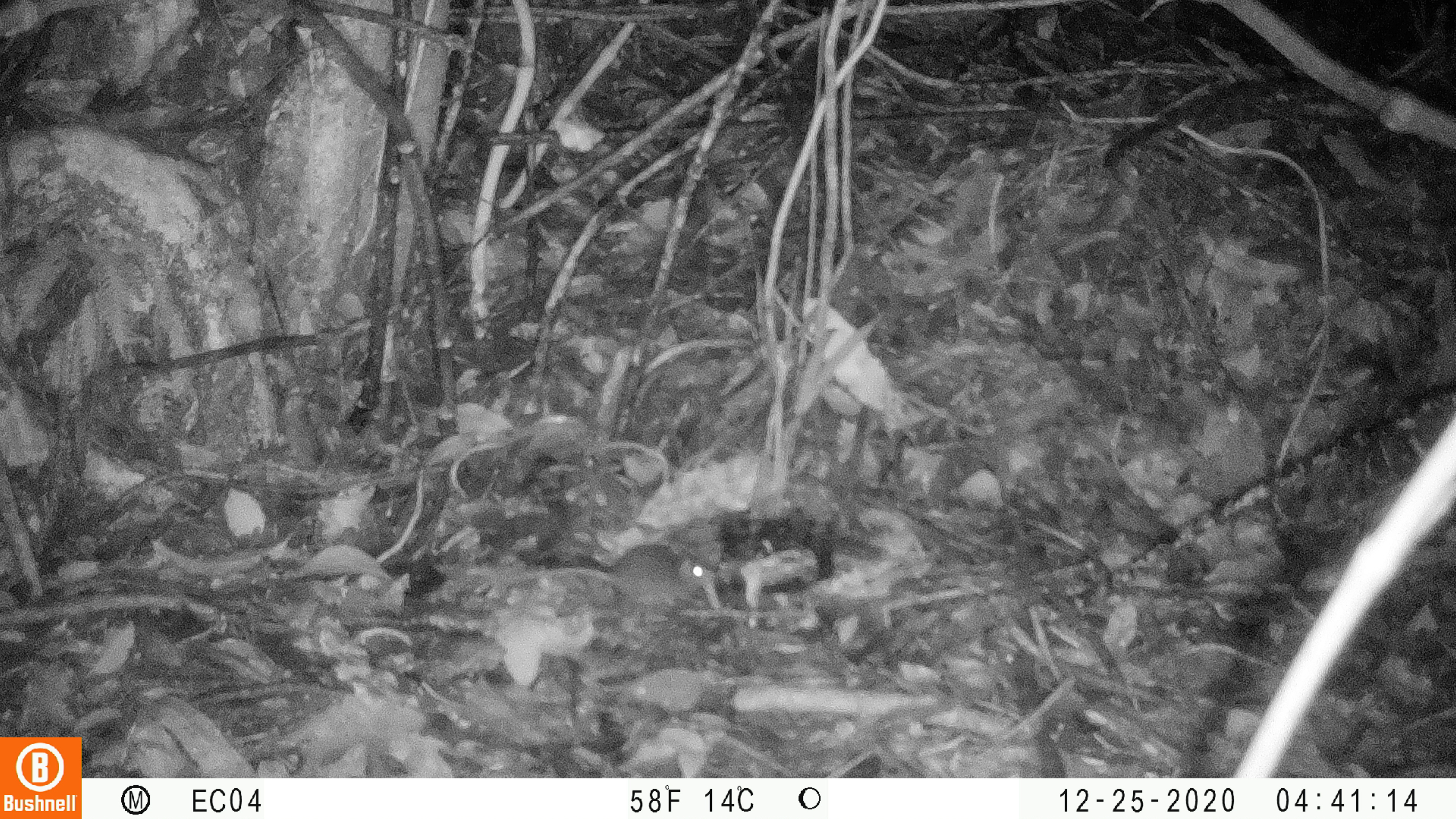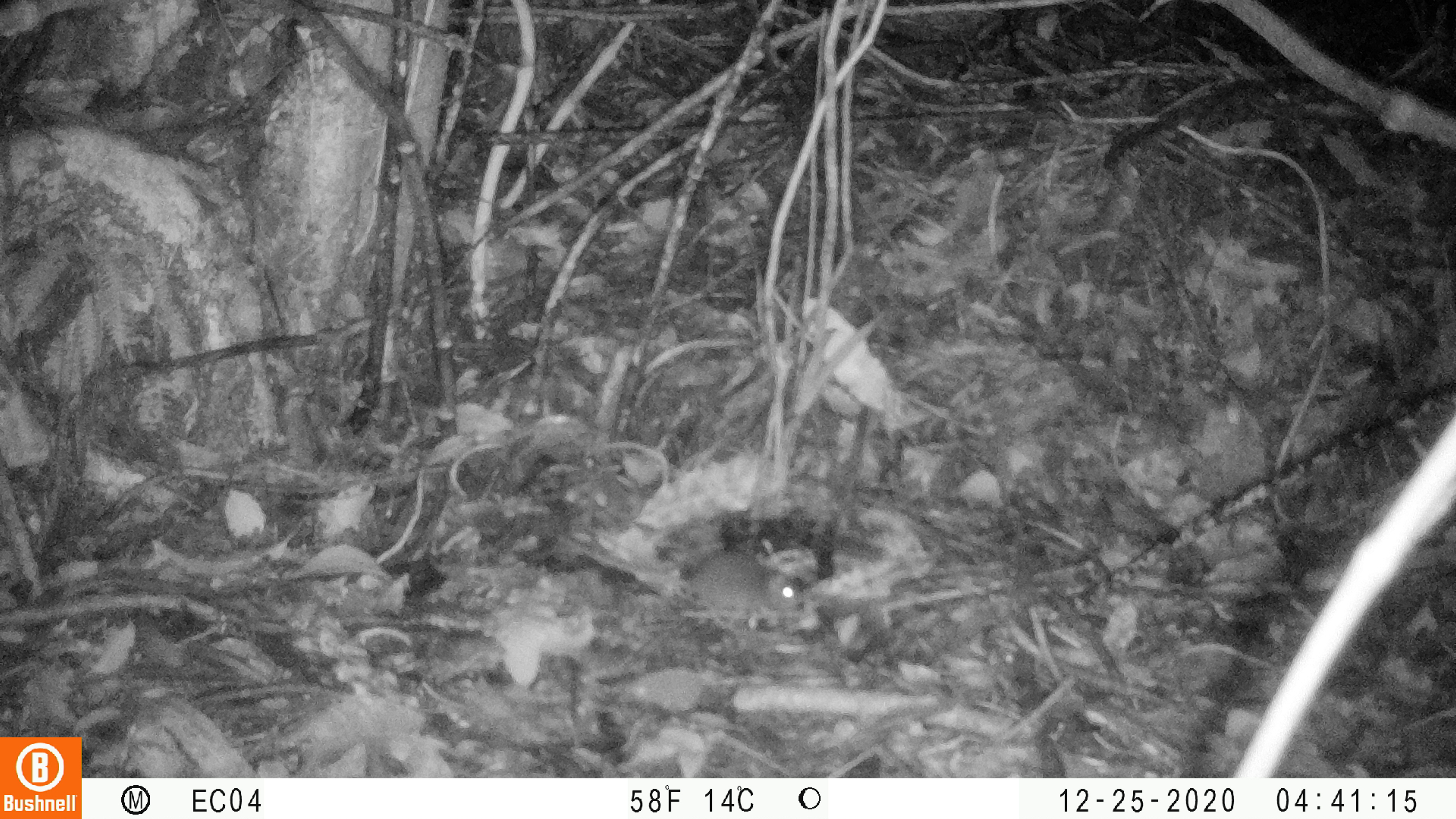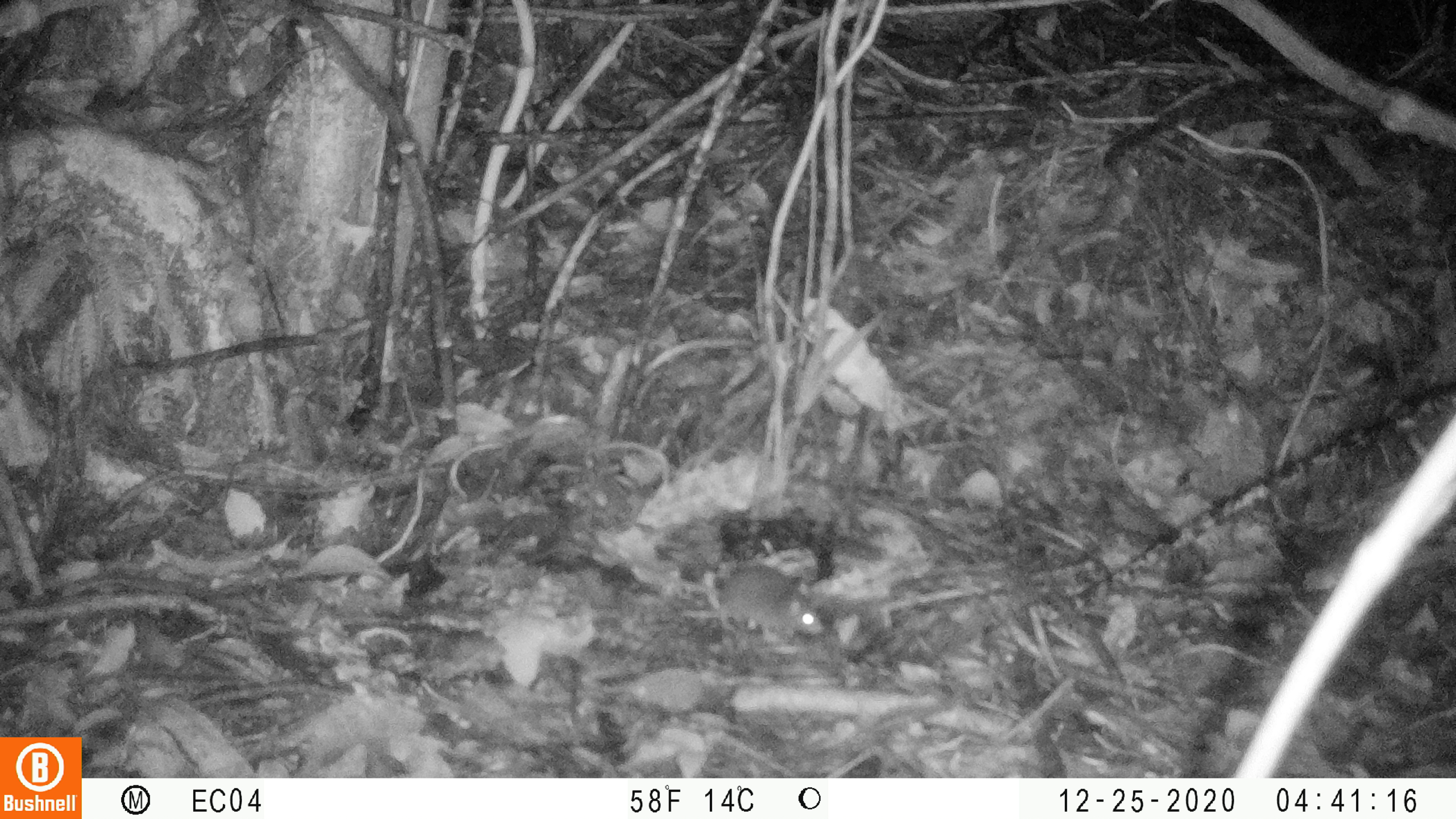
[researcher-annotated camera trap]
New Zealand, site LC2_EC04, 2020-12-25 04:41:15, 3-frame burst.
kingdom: Animalia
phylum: Chordata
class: Mammalia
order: Rodentia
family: Muridae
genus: Mus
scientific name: Mus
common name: mouse